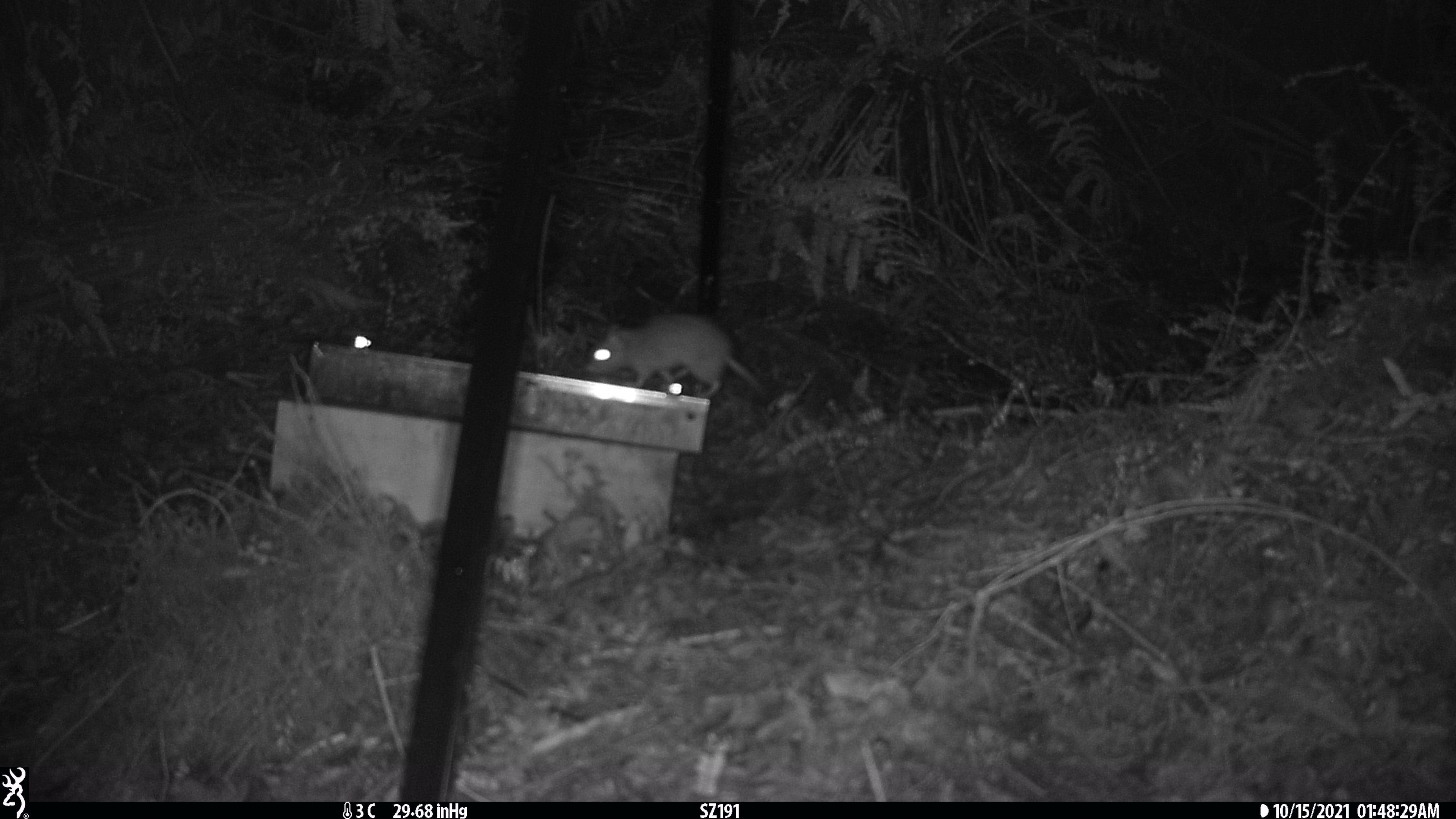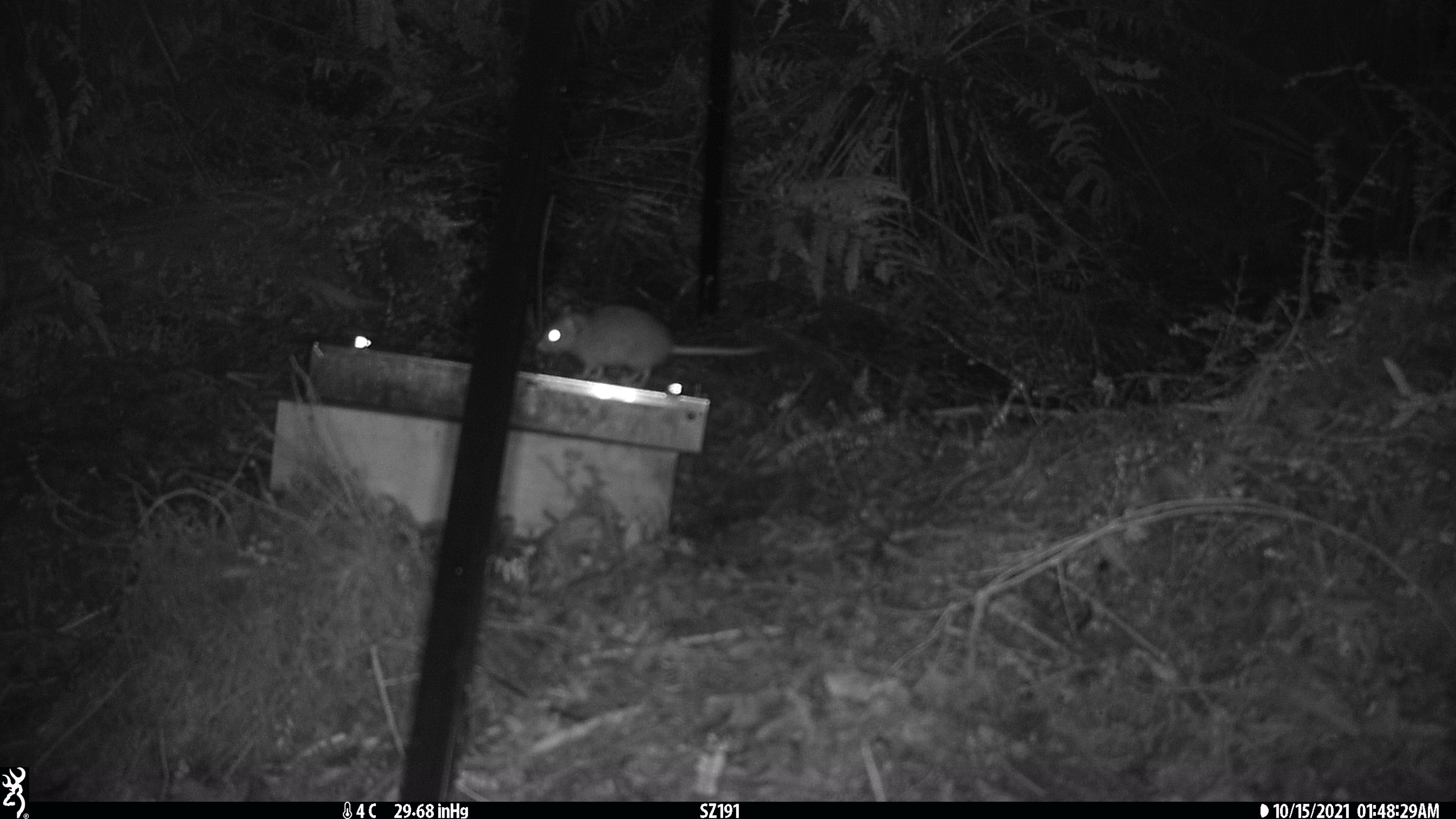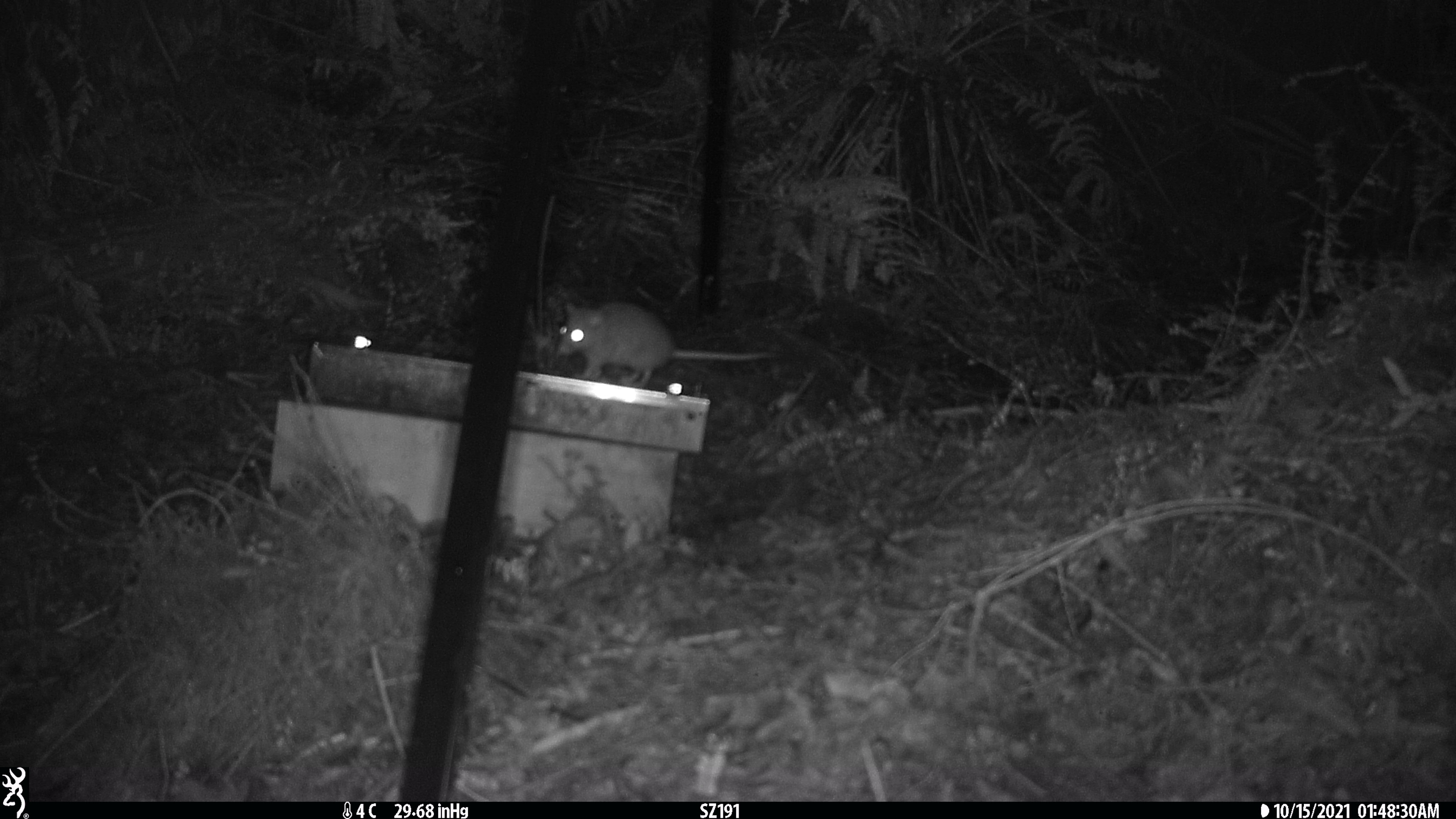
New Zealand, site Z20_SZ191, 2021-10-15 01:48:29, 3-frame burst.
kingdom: Animalia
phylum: Chordata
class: Mammalia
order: Rodentia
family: Muridae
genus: Rattus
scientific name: Rattus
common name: rat